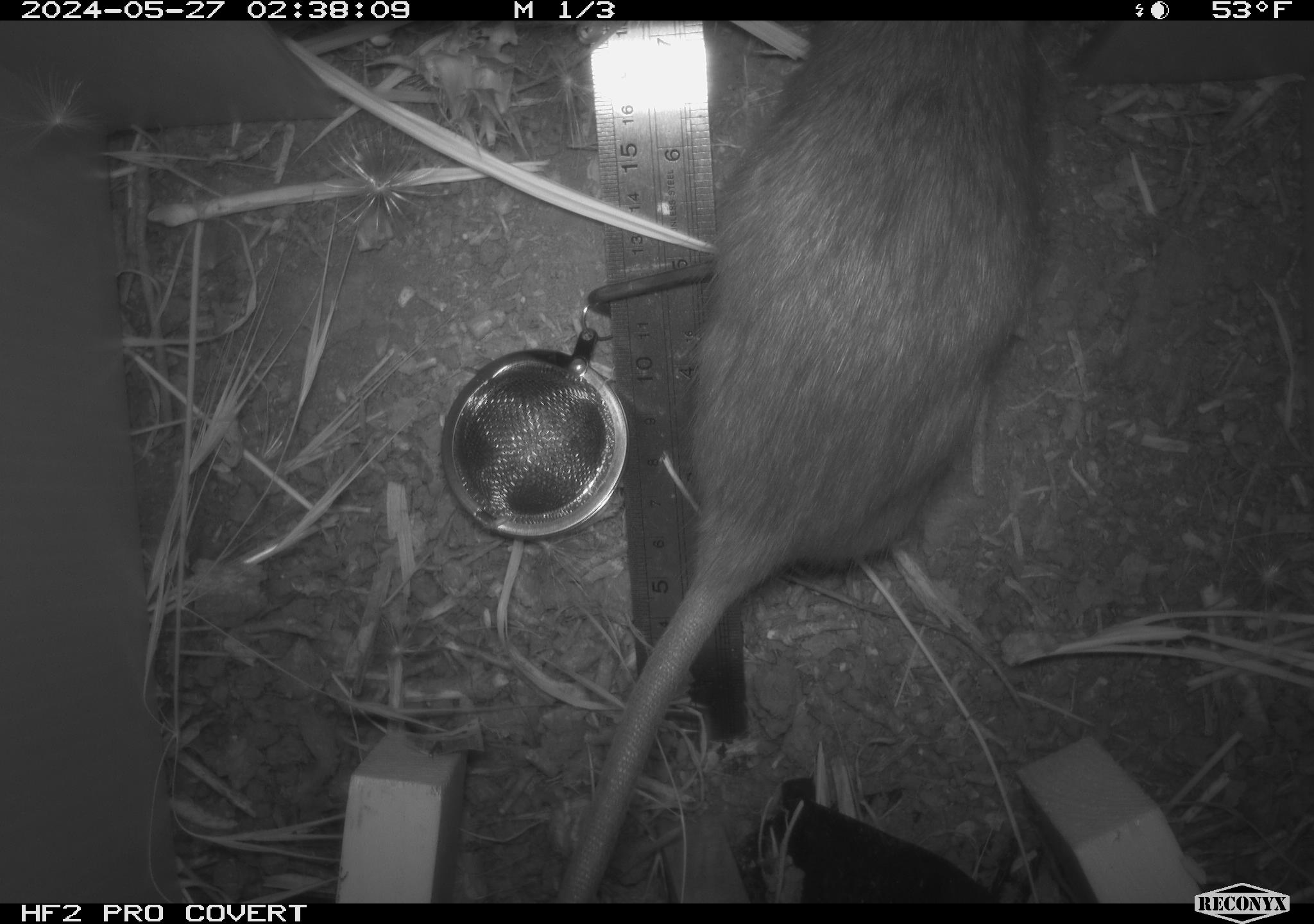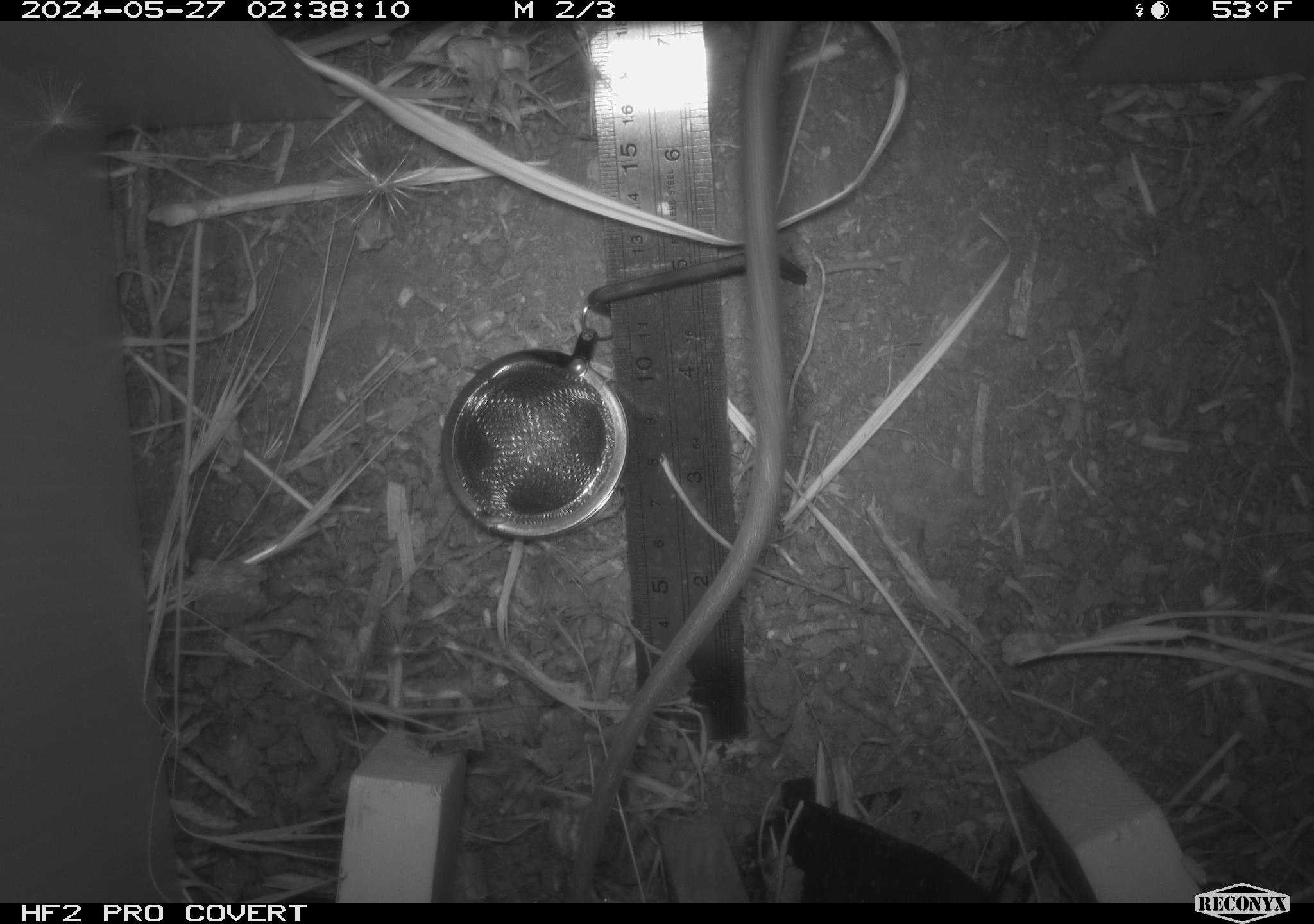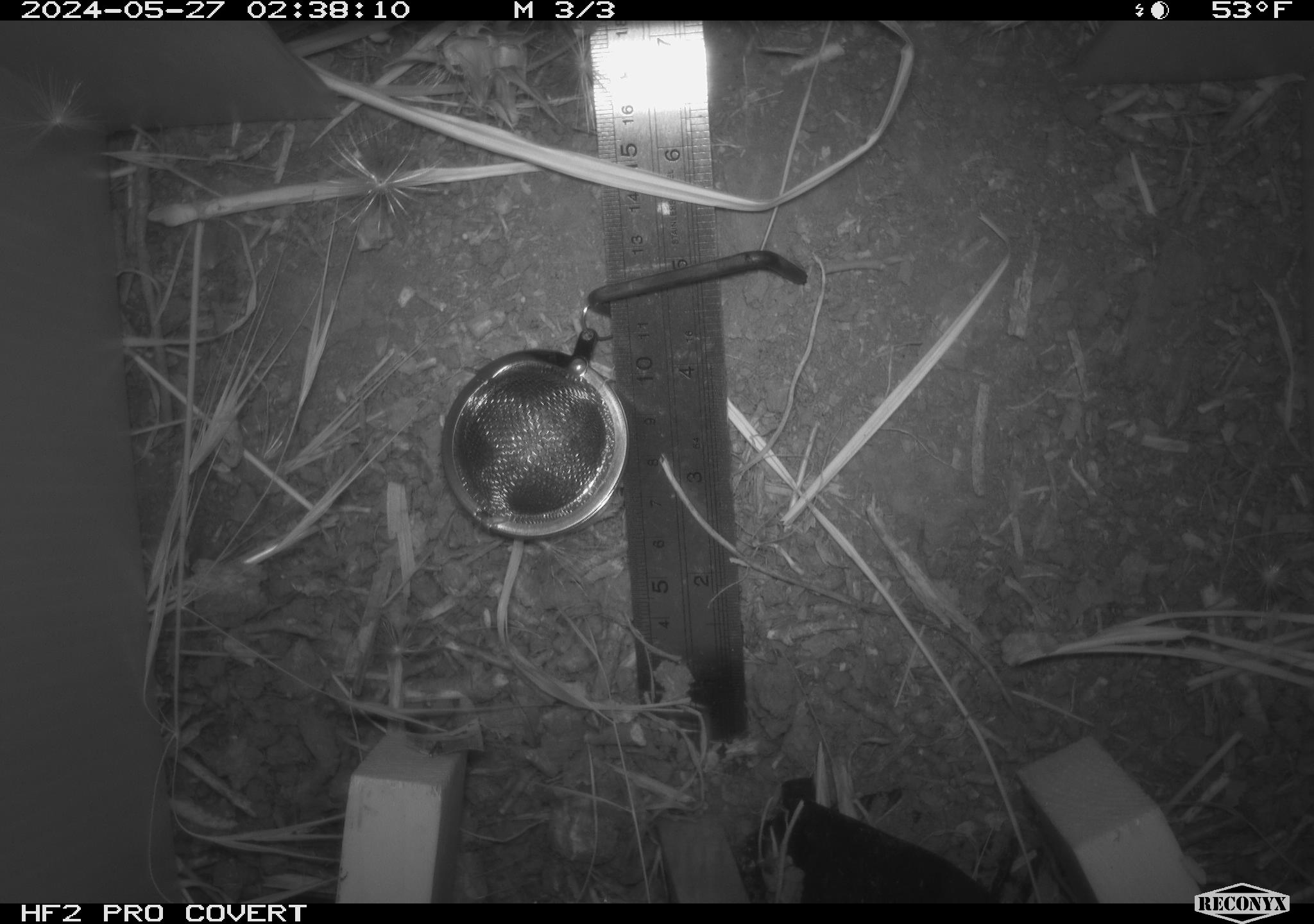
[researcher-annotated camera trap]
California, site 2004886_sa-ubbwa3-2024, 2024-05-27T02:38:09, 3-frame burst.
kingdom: Animalia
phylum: Chordata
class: Mammalia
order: Rodentia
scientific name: Rodentia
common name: woodrat or rat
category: woodrat or rat species